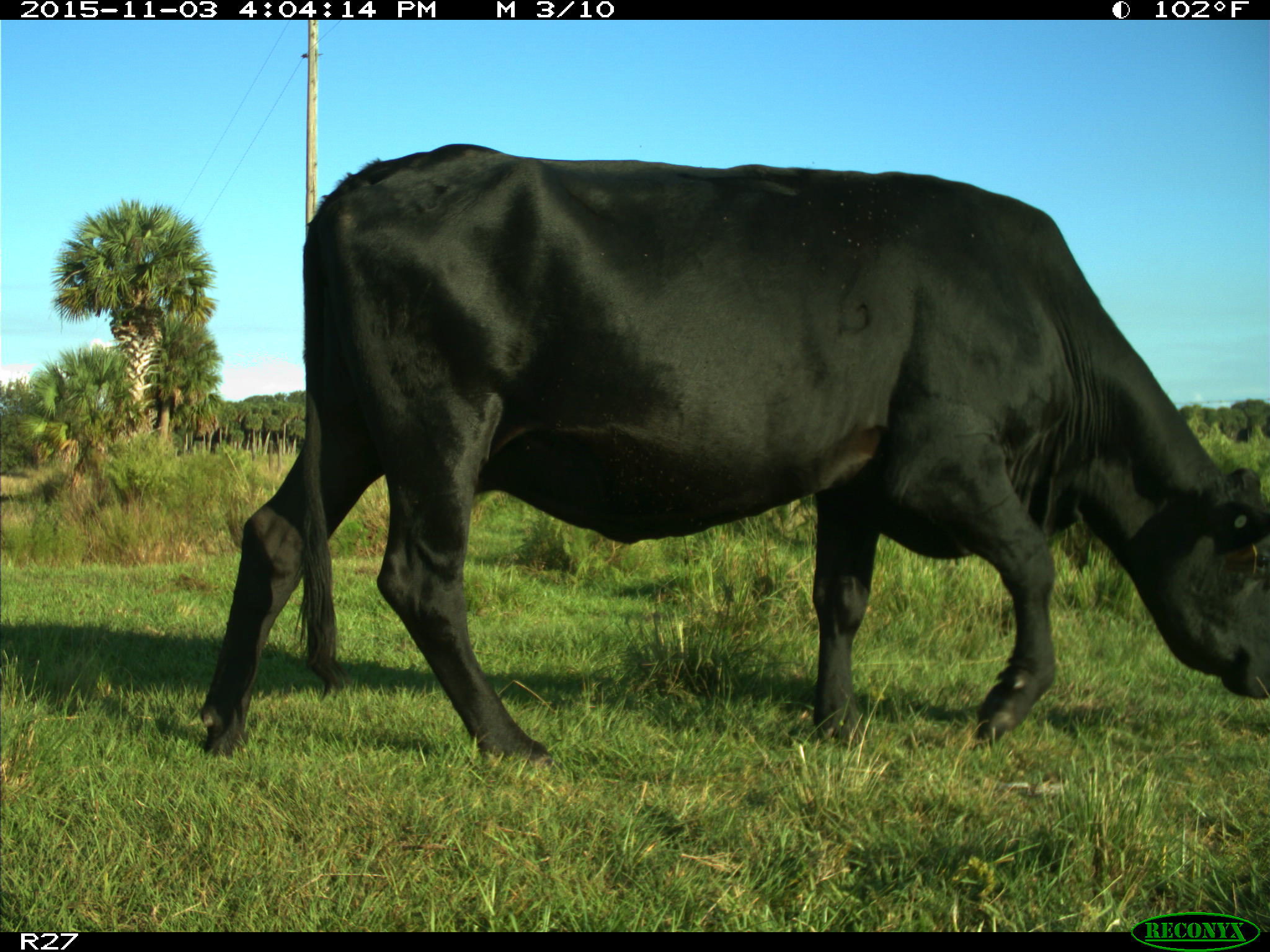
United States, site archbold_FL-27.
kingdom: Animalia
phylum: Chordata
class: Mammalia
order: Artiodactyla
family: Bovidae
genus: Bos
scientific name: Bos taurus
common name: domestic cow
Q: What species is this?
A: Bos taurus (domestic cow).